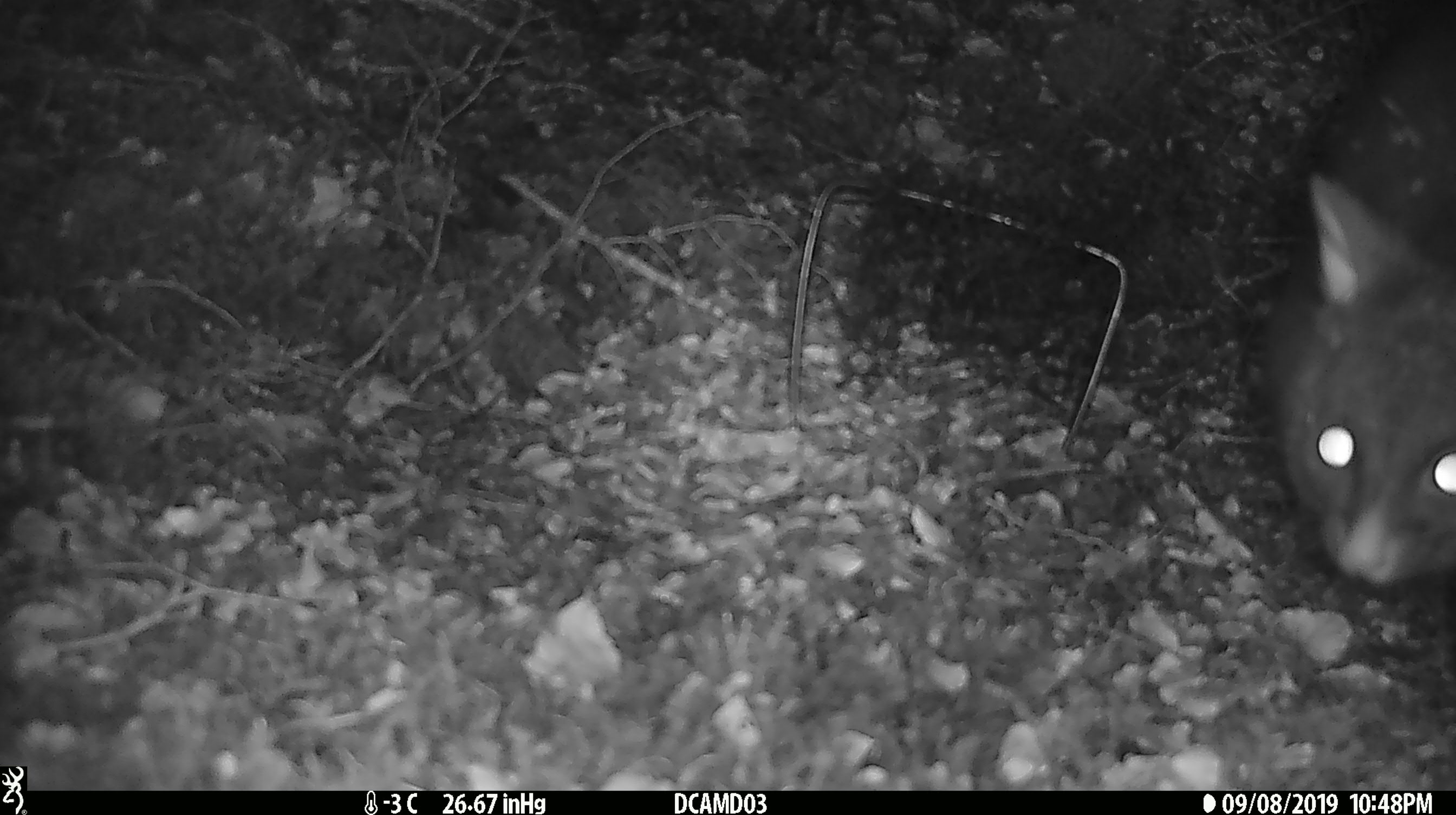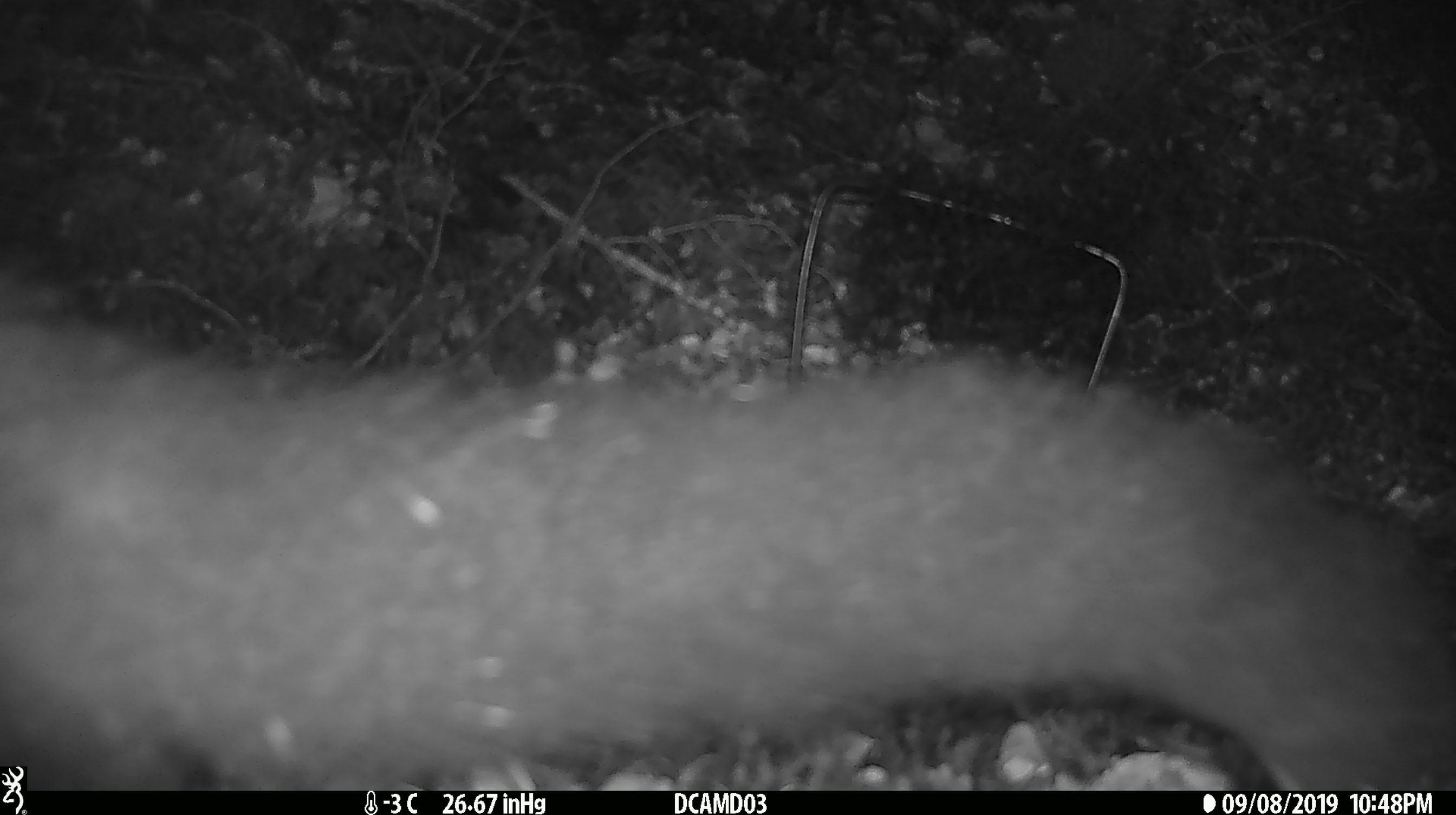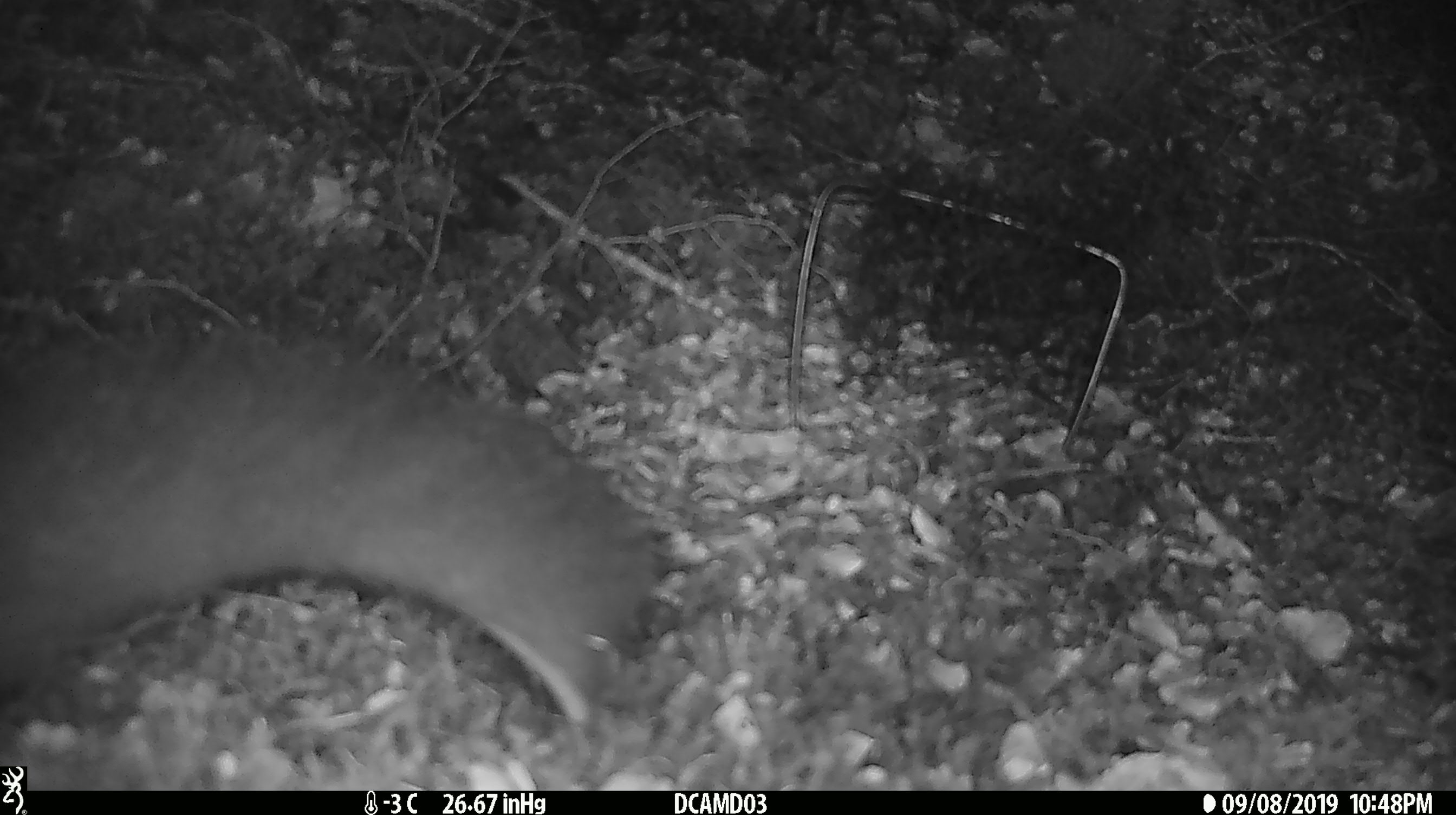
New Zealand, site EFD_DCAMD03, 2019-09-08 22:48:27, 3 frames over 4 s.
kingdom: Animalia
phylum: Chordata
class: Mammalia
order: Diprotodontia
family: Phalangeridae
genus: Trichosurus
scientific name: Trichosurus vulpecula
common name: common brushtail possum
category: possum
Possum (common brushtail possum) (Trichosurus vulpecula).